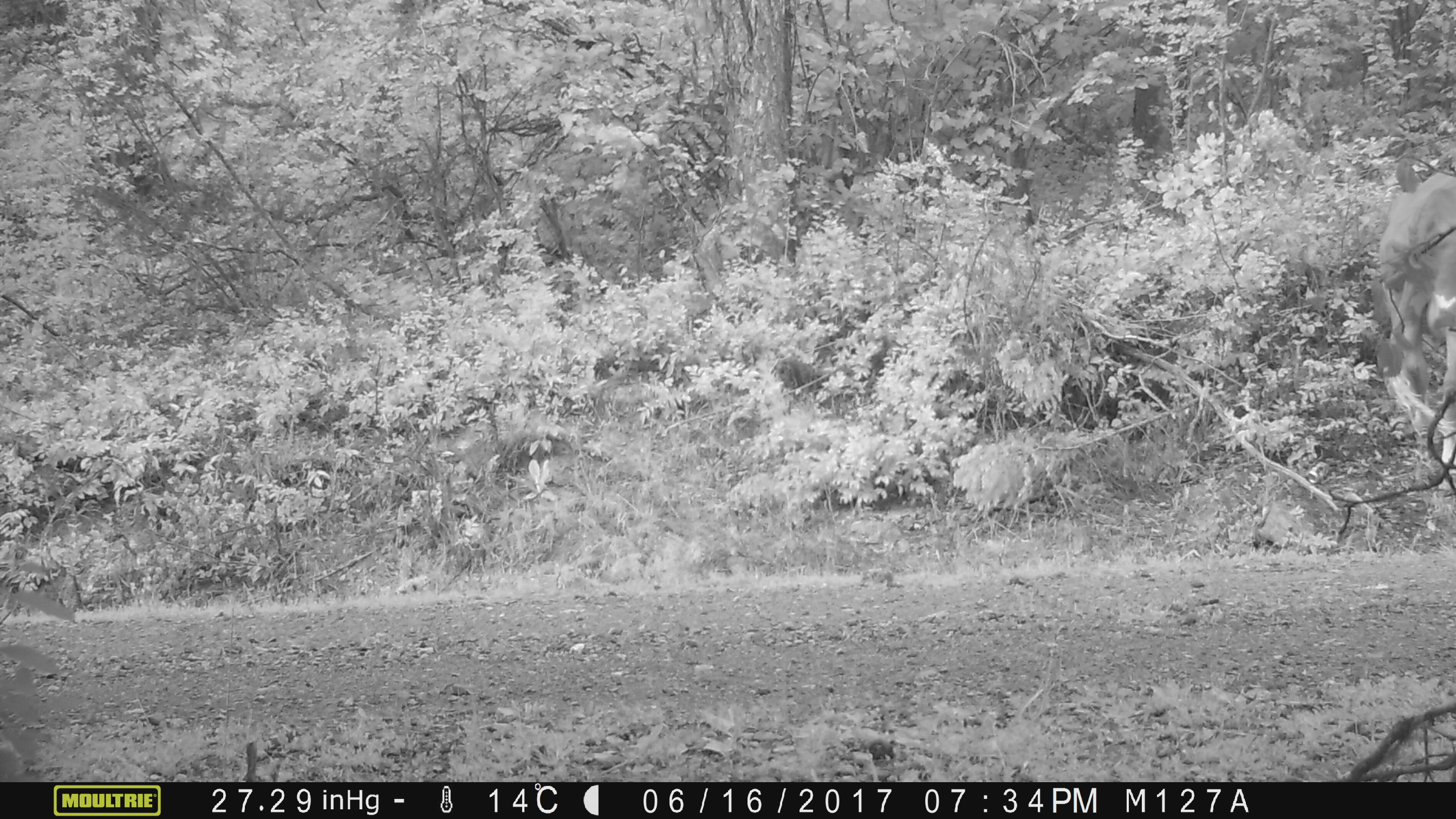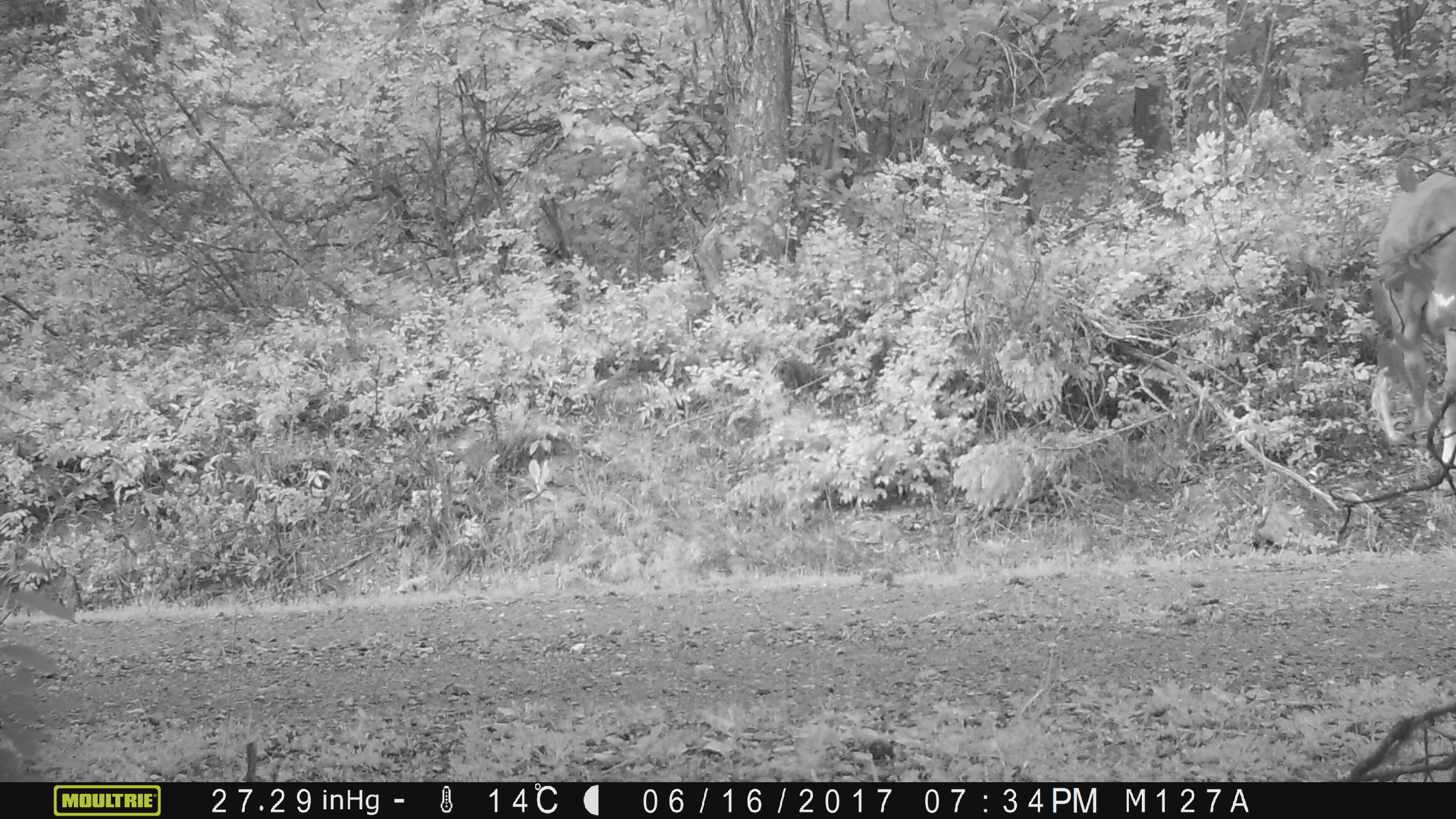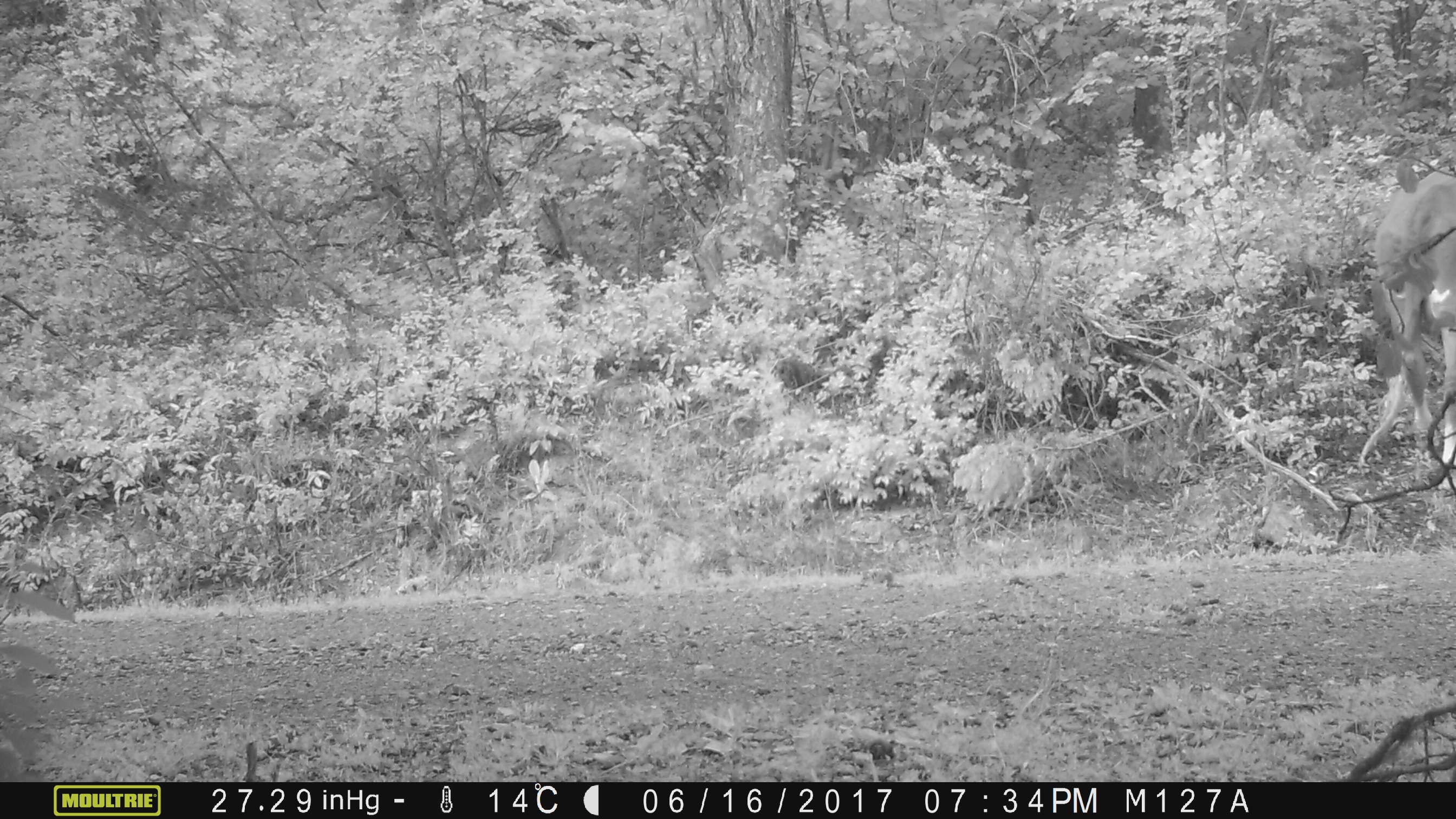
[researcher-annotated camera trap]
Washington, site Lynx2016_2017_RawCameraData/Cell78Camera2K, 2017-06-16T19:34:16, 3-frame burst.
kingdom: Animalia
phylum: Chordata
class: Mammalia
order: Artiodactyla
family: Bovidae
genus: Bos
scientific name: Bos taurus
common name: domestic cattle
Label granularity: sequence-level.